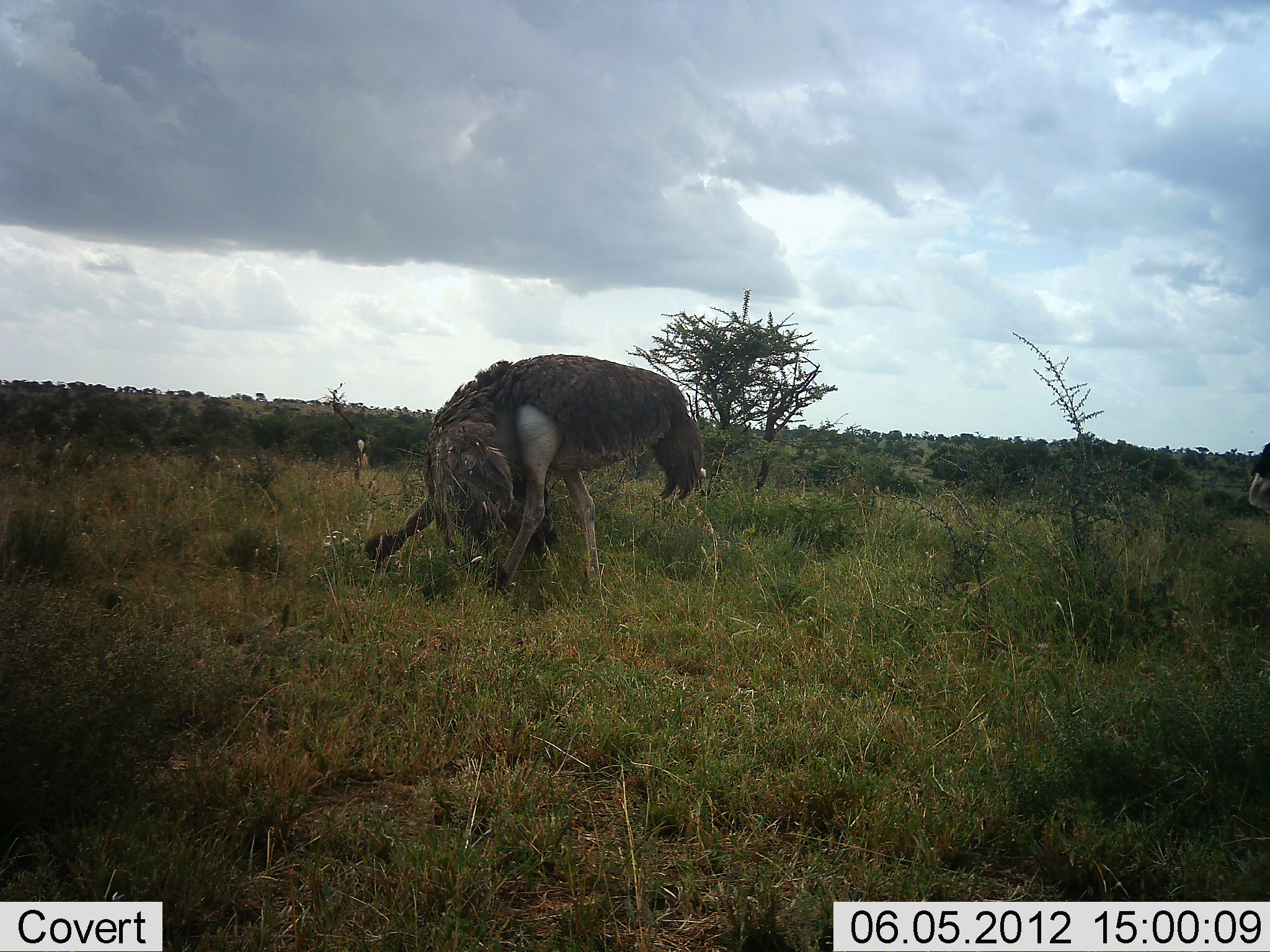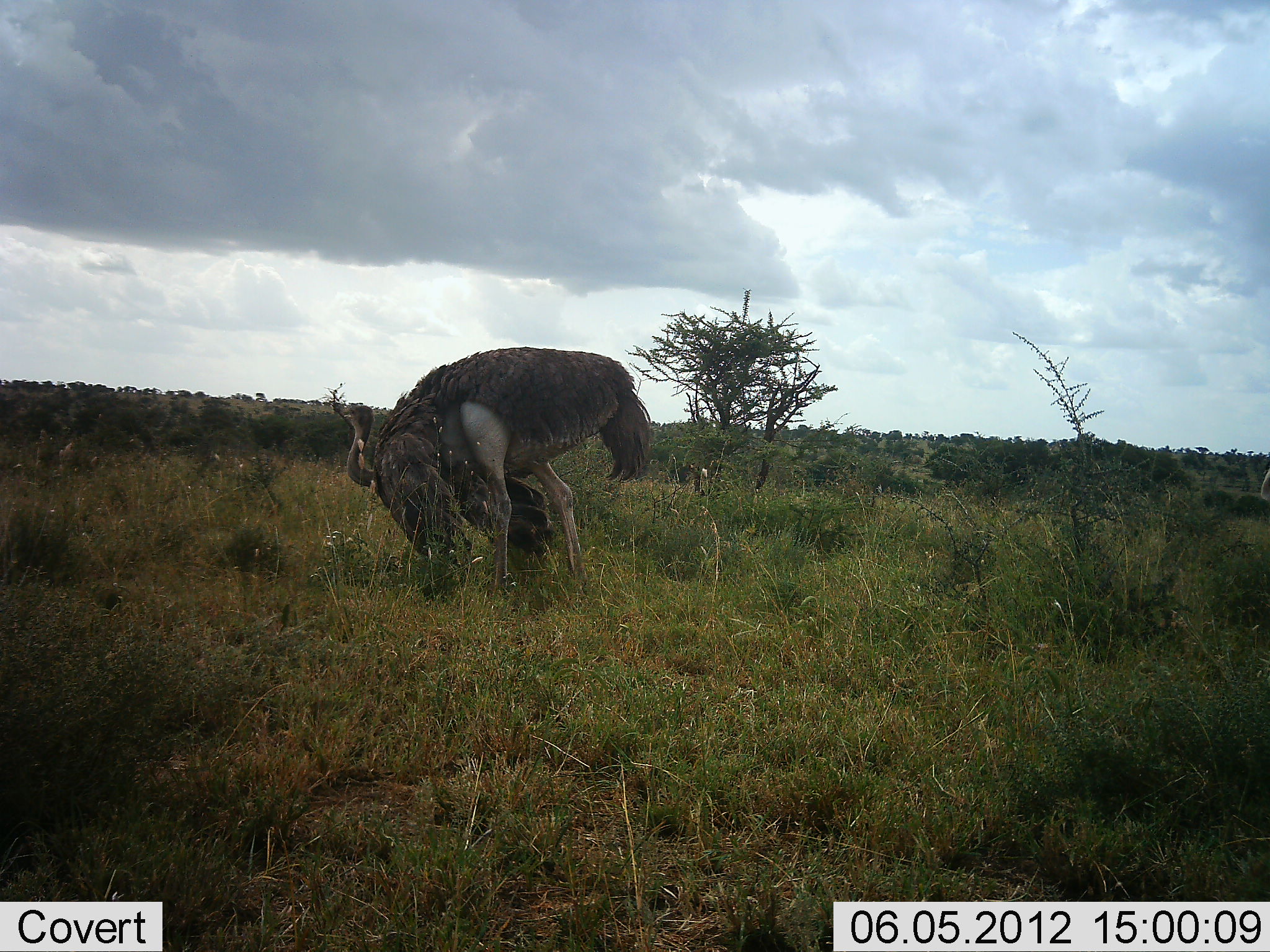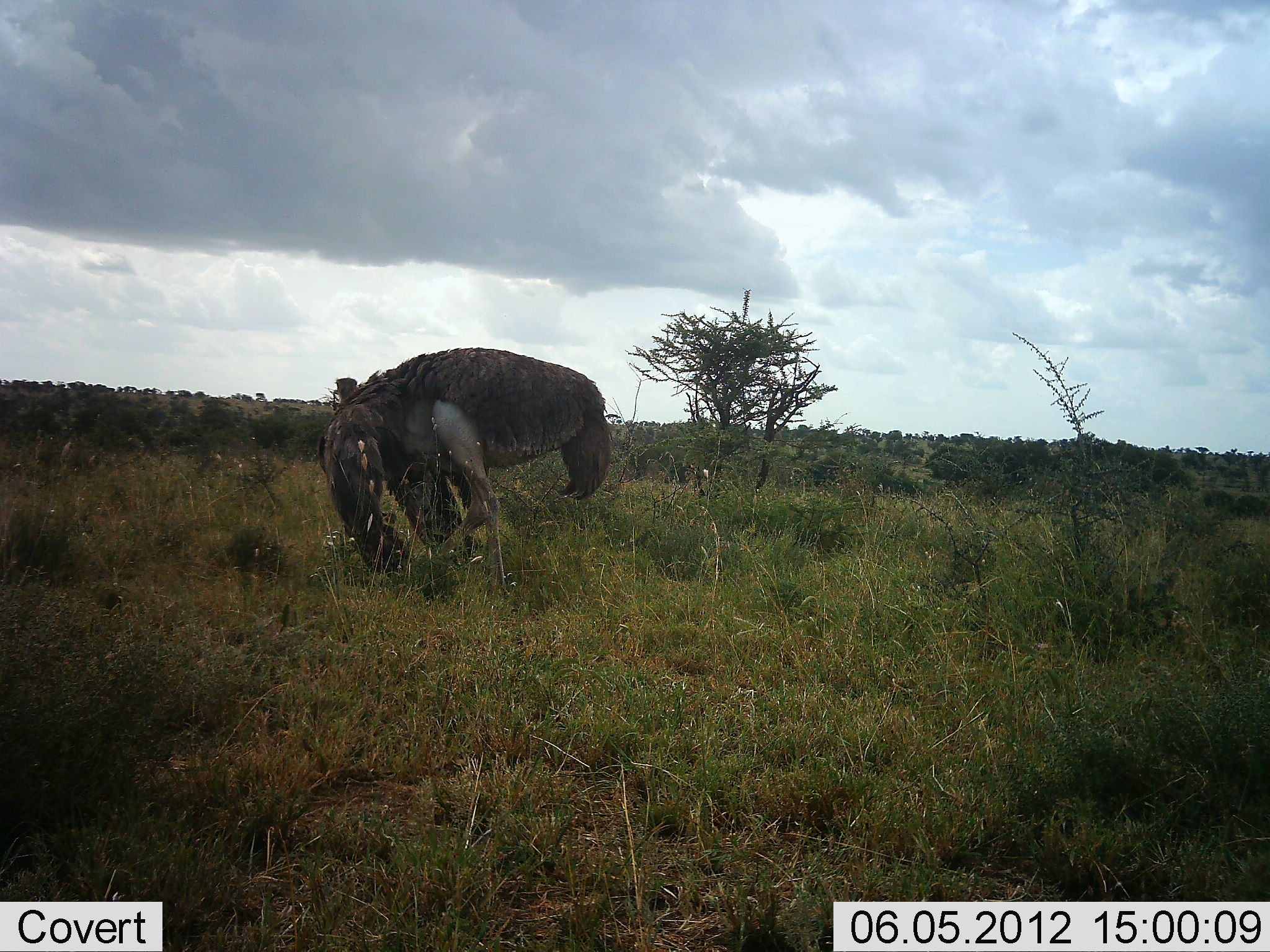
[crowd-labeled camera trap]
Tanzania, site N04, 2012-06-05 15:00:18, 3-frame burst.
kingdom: Animalia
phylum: Chordata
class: Aves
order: Struthioniformes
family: Struthionidae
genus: Struthio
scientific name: Struthio camelus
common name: ostrich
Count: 1.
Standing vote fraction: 40%.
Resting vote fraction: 0%.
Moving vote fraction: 40%.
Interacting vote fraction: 10%.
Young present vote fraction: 0%.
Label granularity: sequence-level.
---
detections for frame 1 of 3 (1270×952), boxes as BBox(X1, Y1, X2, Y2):
animal: BBox(362, 355, 710, 592)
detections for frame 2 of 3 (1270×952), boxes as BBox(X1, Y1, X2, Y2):
animal: BBox(340, 345, 656, 600)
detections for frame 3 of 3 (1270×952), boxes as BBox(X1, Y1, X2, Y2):
animal: BBox(315, 346, 613, 606)